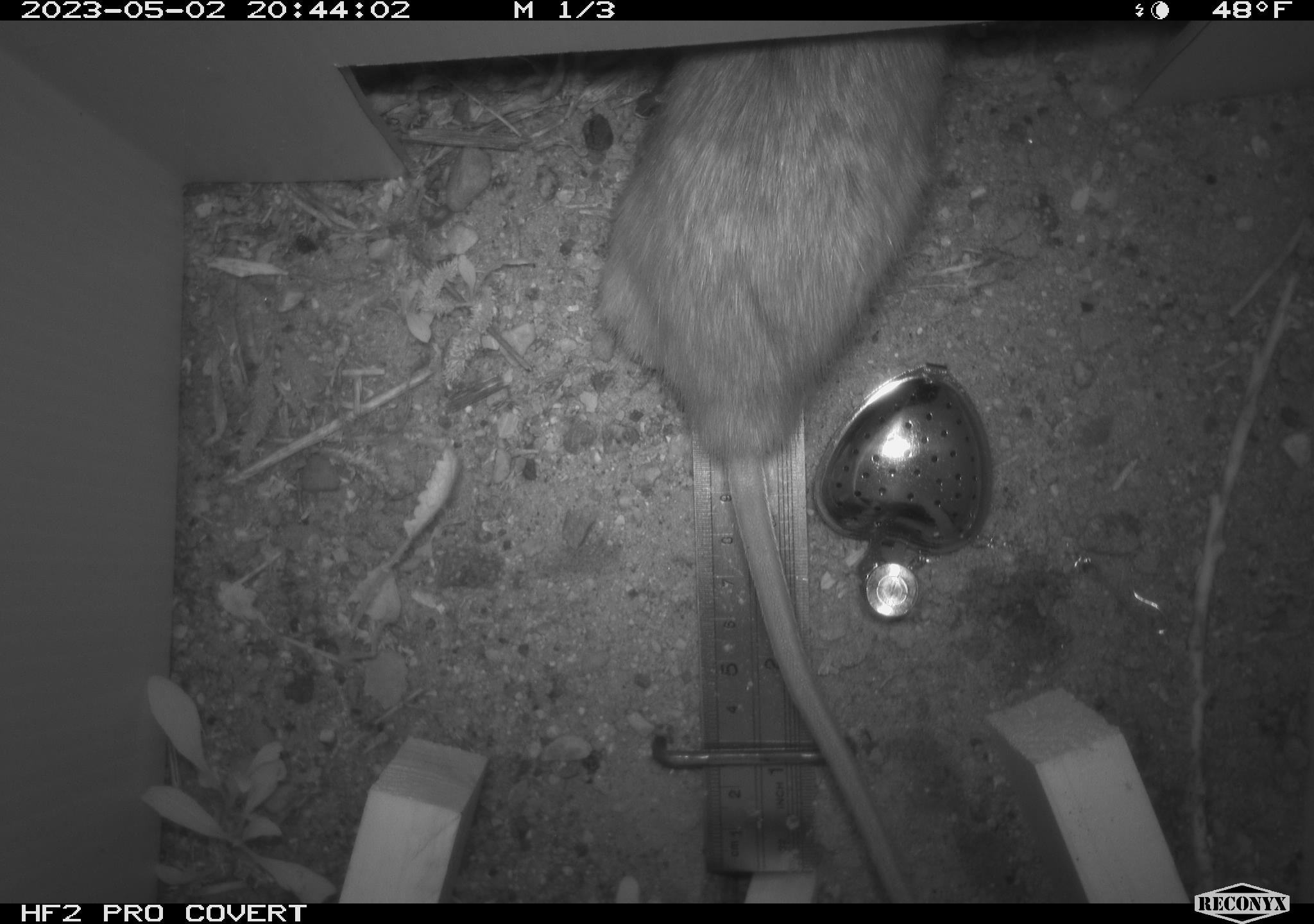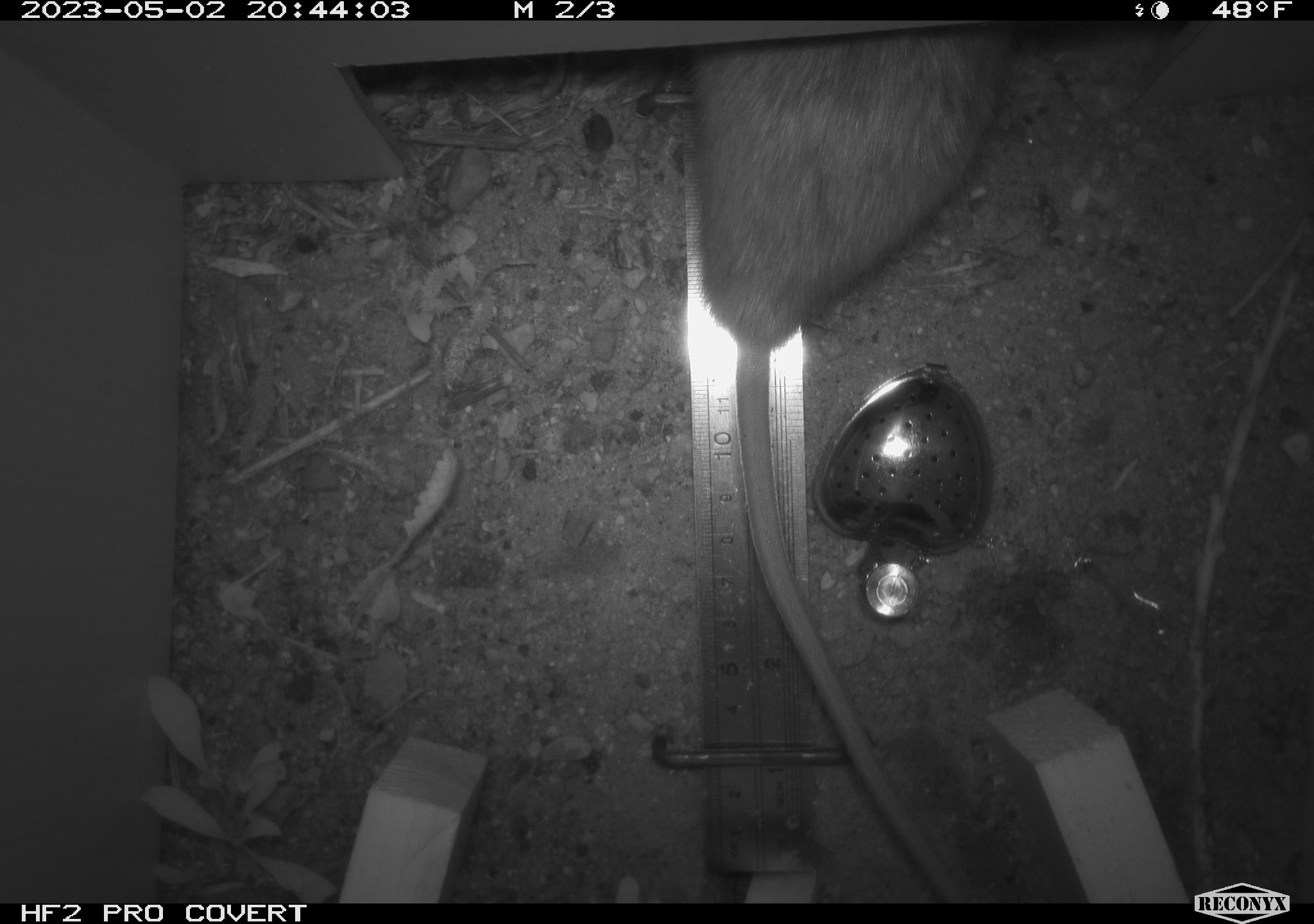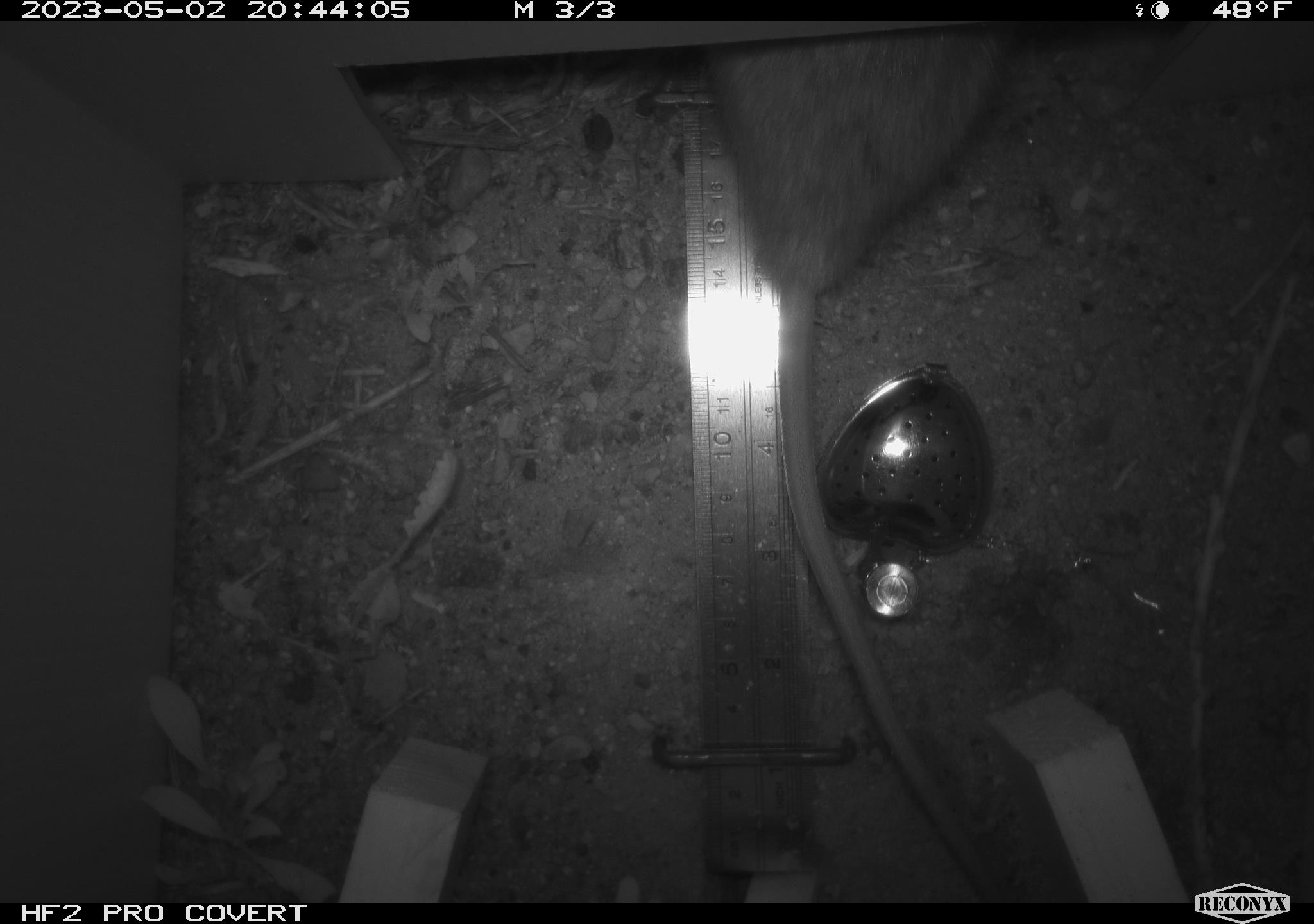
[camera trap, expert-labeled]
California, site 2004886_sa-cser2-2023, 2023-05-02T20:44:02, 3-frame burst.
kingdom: Animalia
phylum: Chordata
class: Mammalia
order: Rodentia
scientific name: Rodentia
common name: woodrat or rat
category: woodrat or rat species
Woodrat or rat species (woodrat or rat) (Rodentia).